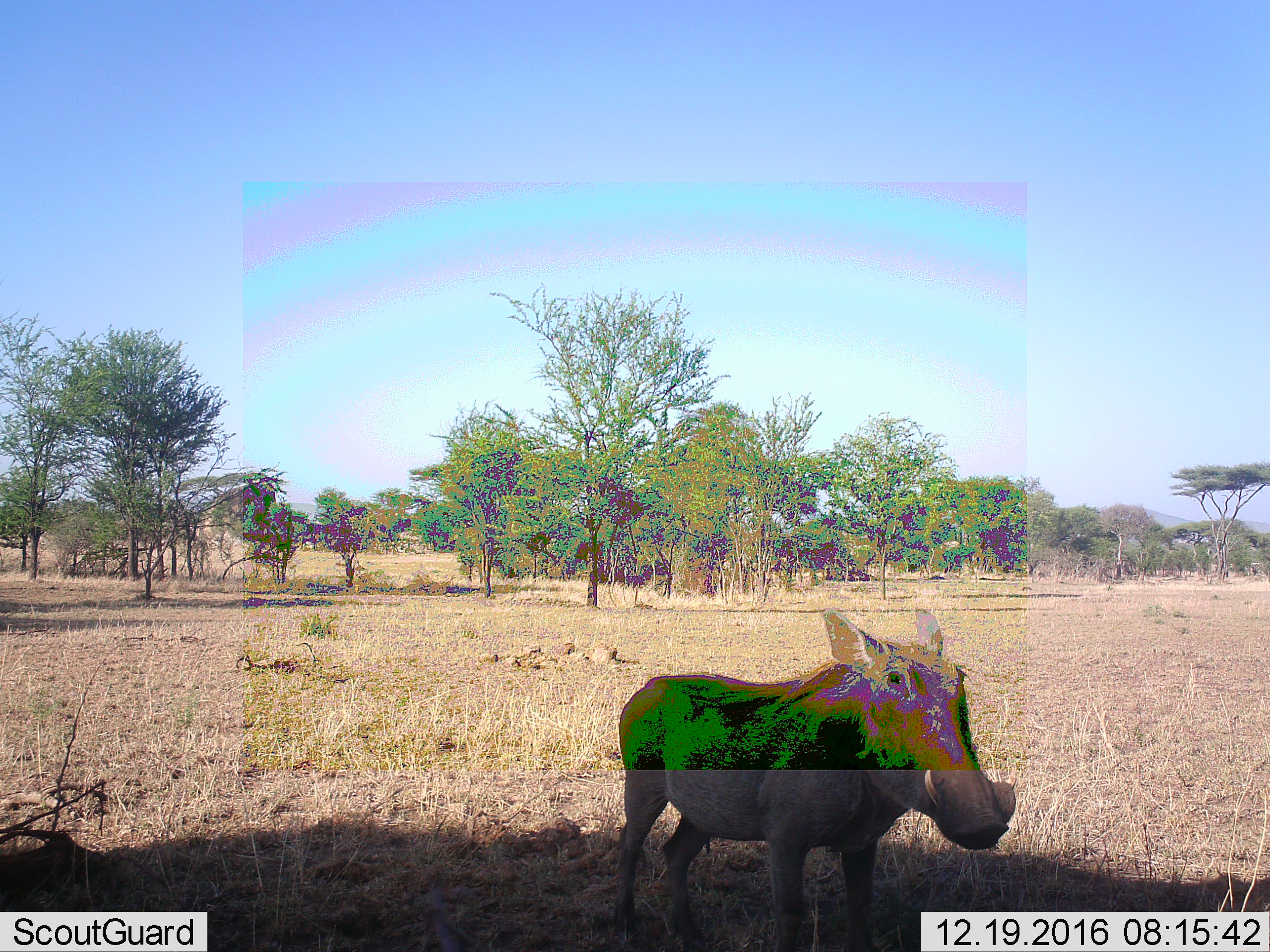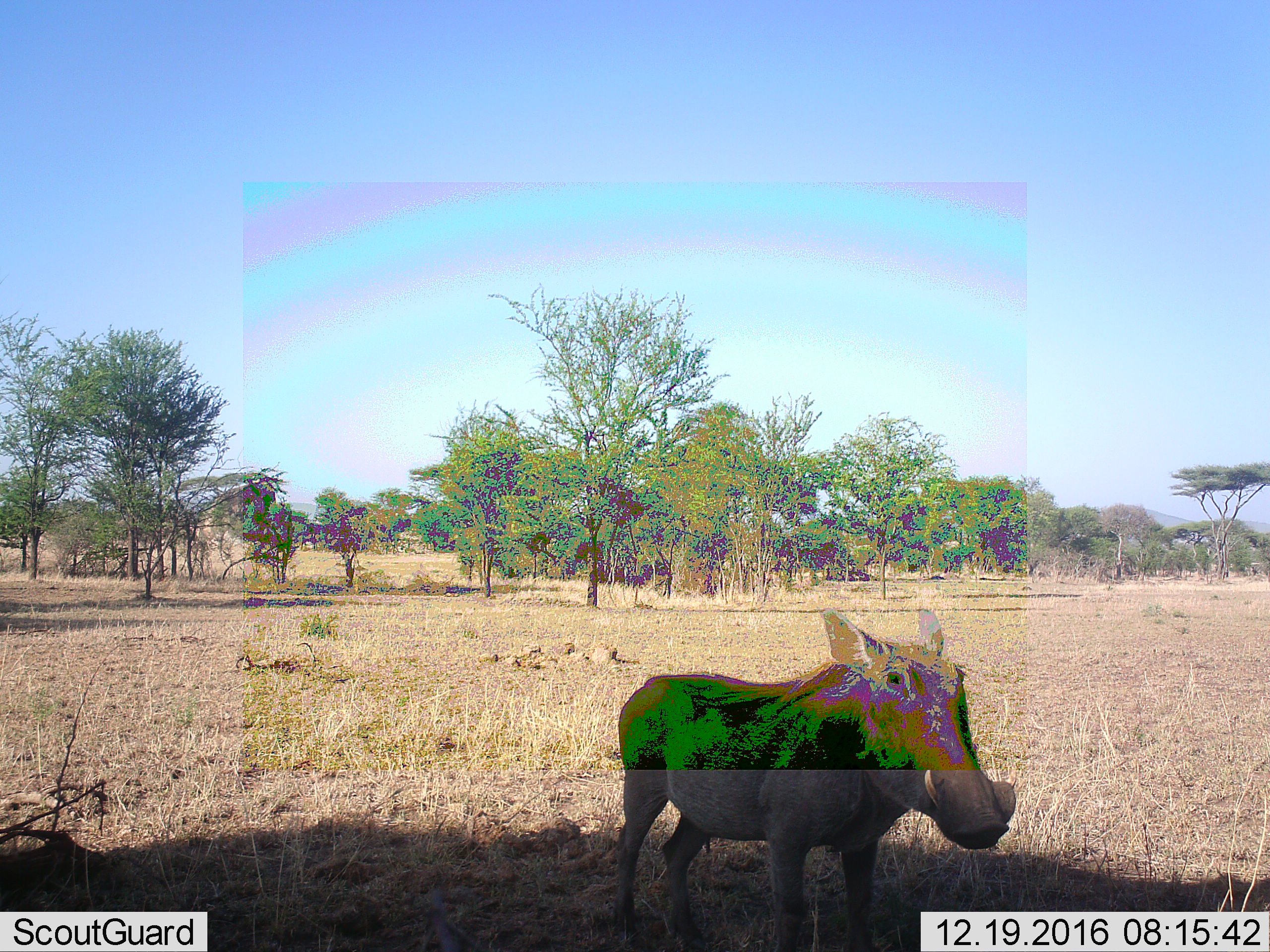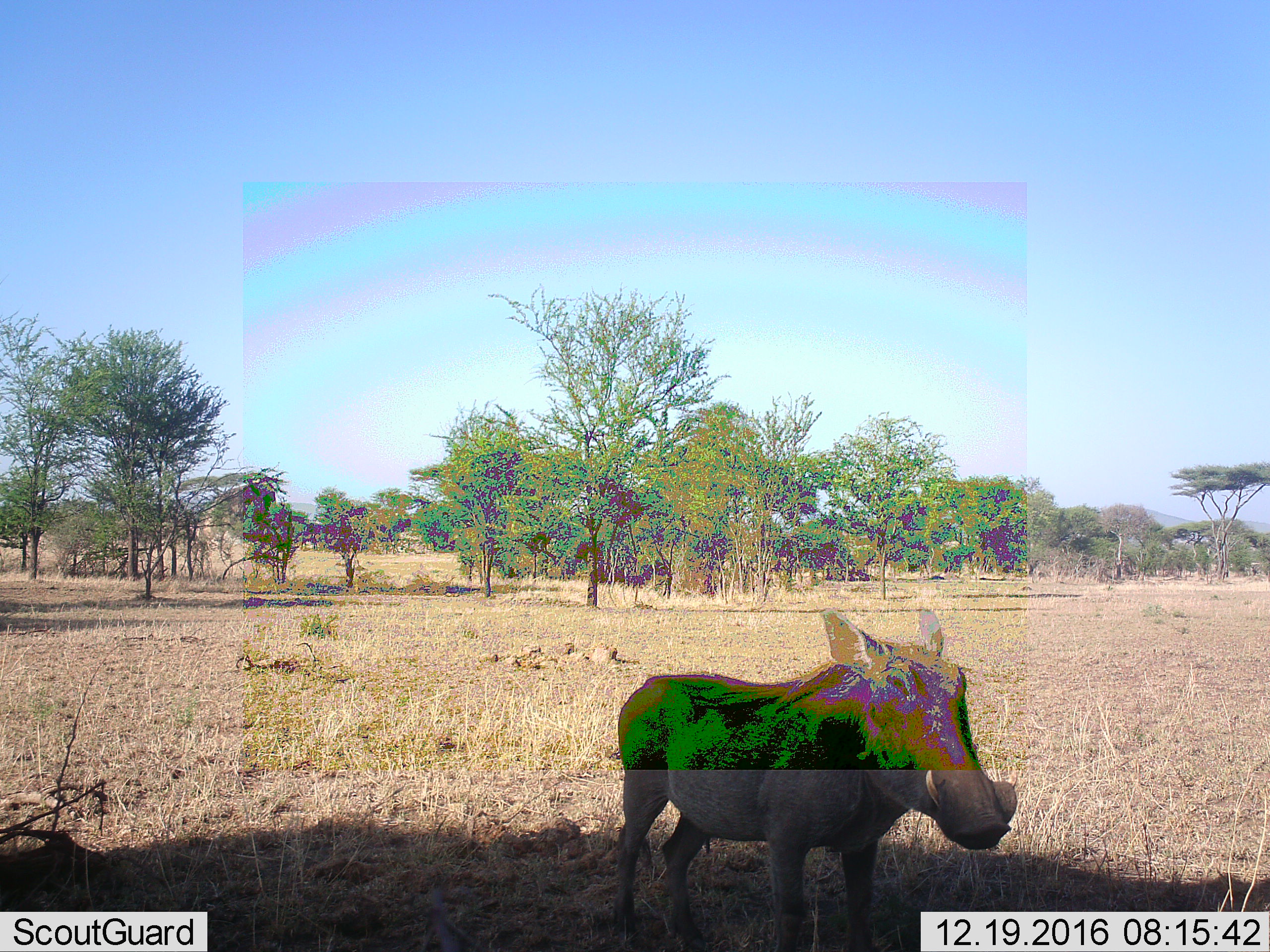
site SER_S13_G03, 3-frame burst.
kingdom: Animalia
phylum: Chordata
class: Mammalia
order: Artiodactyla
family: Suidae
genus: Phacochoerus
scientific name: Phacochoerus africanus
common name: warthog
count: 1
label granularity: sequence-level